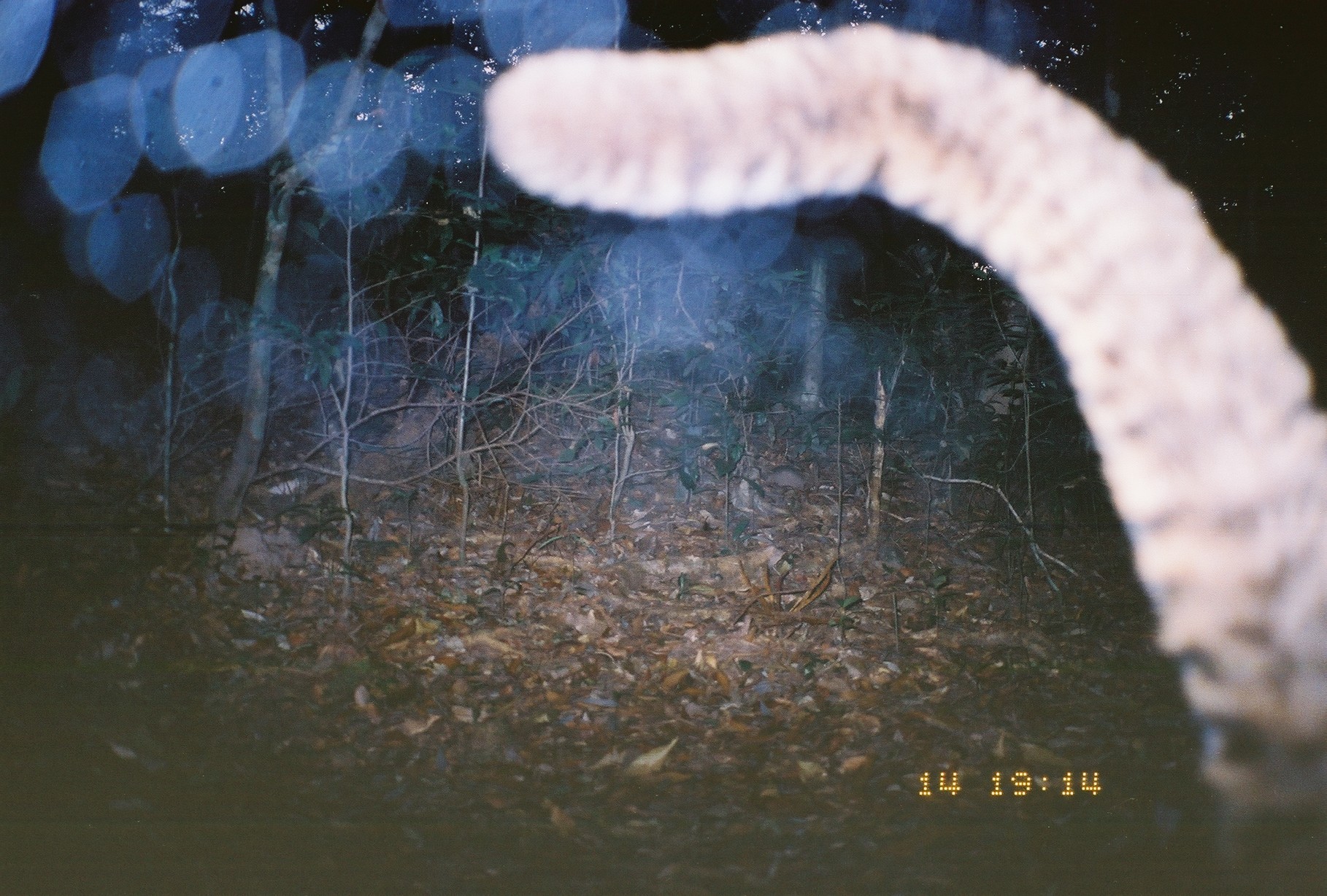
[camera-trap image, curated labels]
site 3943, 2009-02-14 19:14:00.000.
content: unidentified animal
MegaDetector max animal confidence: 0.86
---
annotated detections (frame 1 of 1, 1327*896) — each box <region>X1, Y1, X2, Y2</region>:
unidentifiable: <region>481, 19, 1325, 888</region>